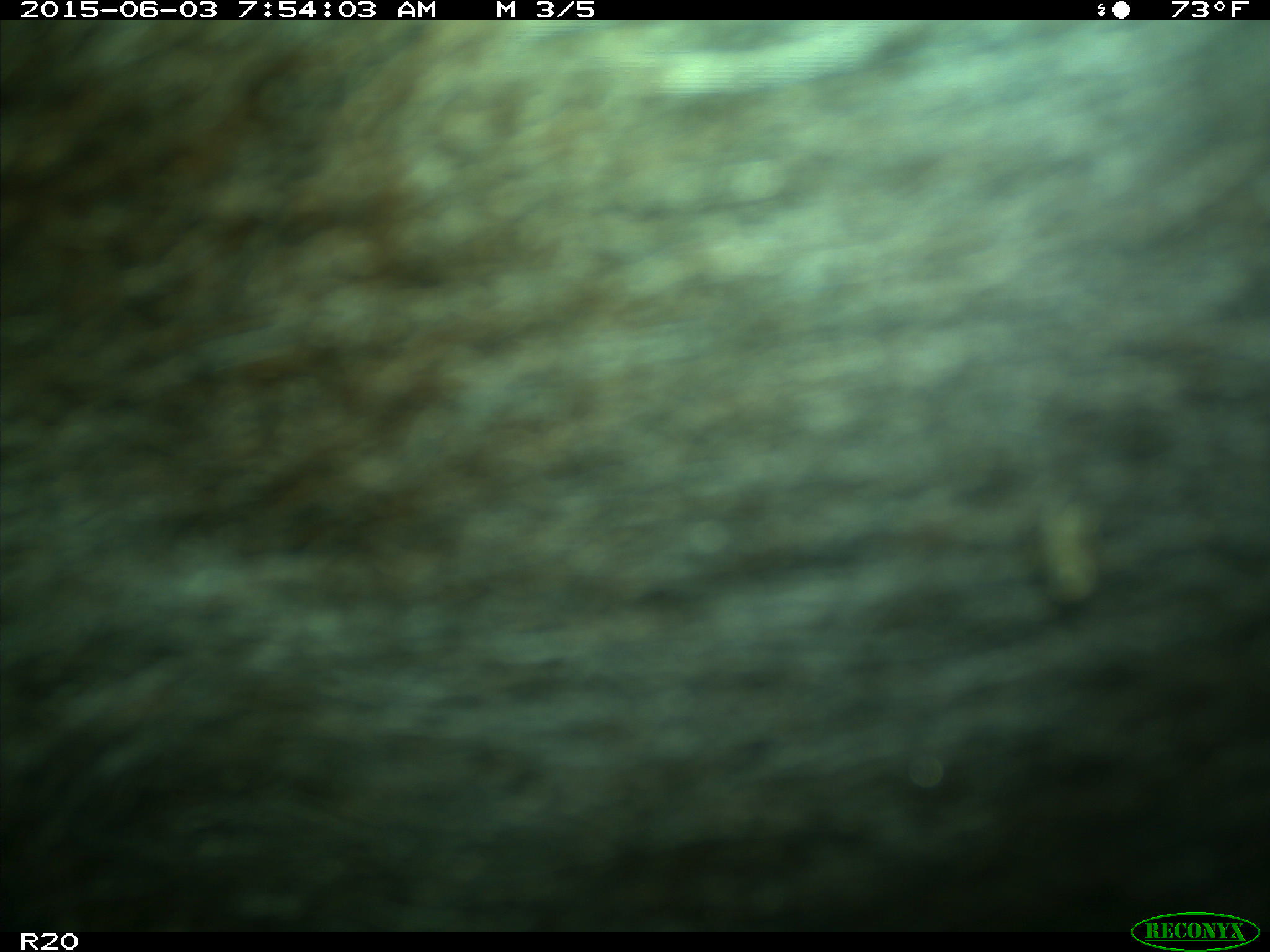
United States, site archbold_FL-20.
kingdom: Animalia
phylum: Chordata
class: Mammalia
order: Artiodactyla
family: Bovidae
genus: Bos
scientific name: Bos taurus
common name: domestic cow